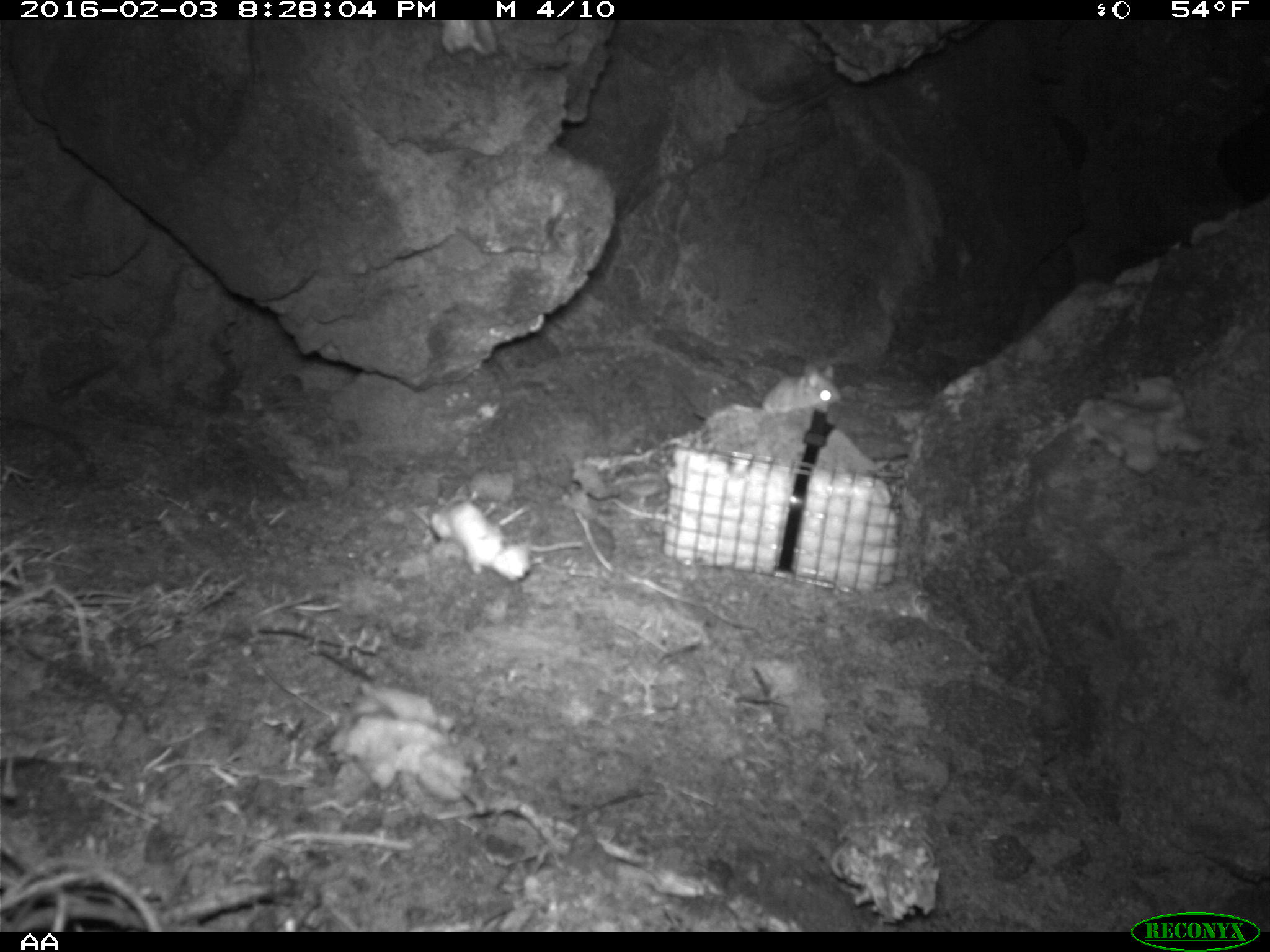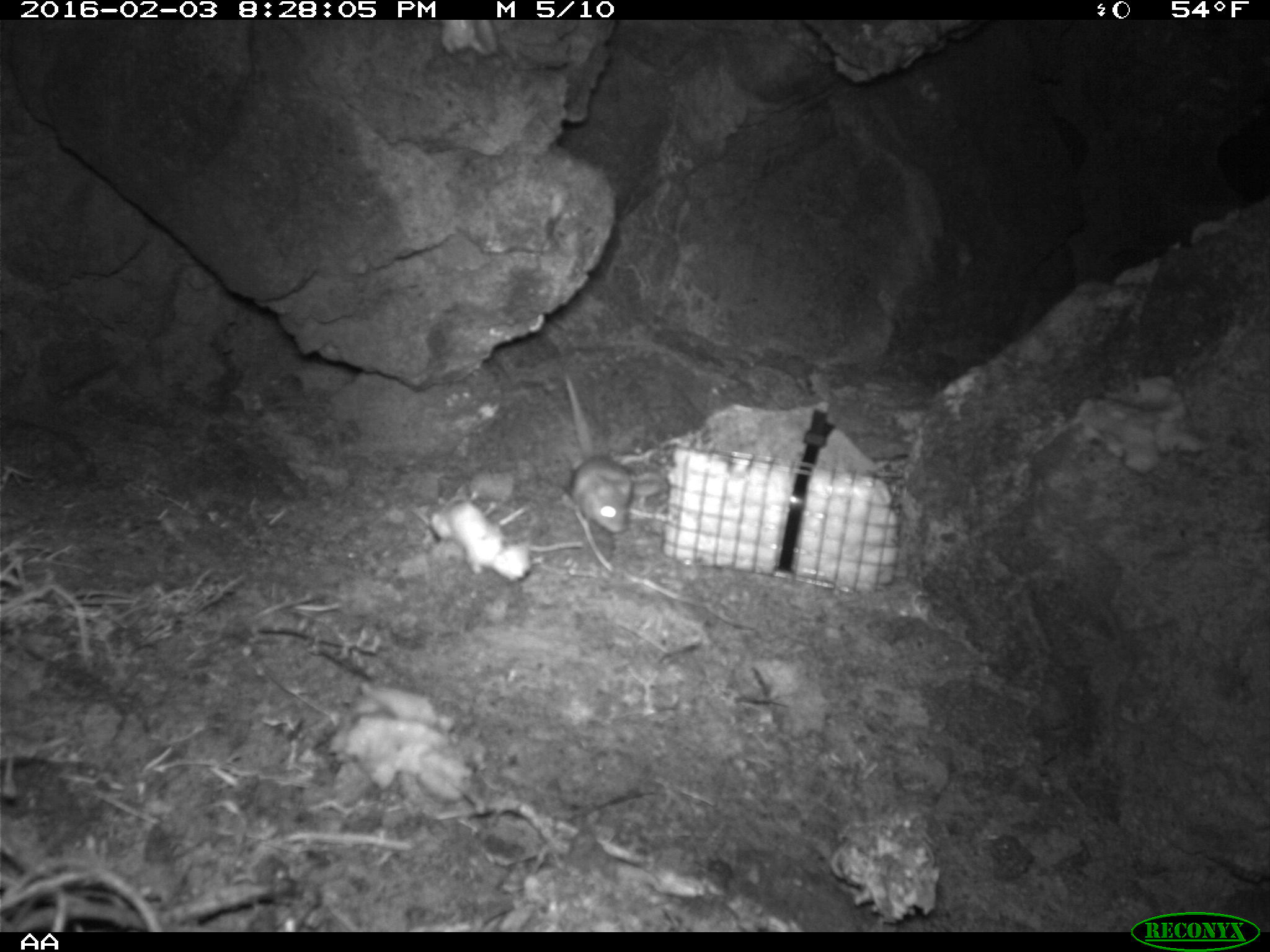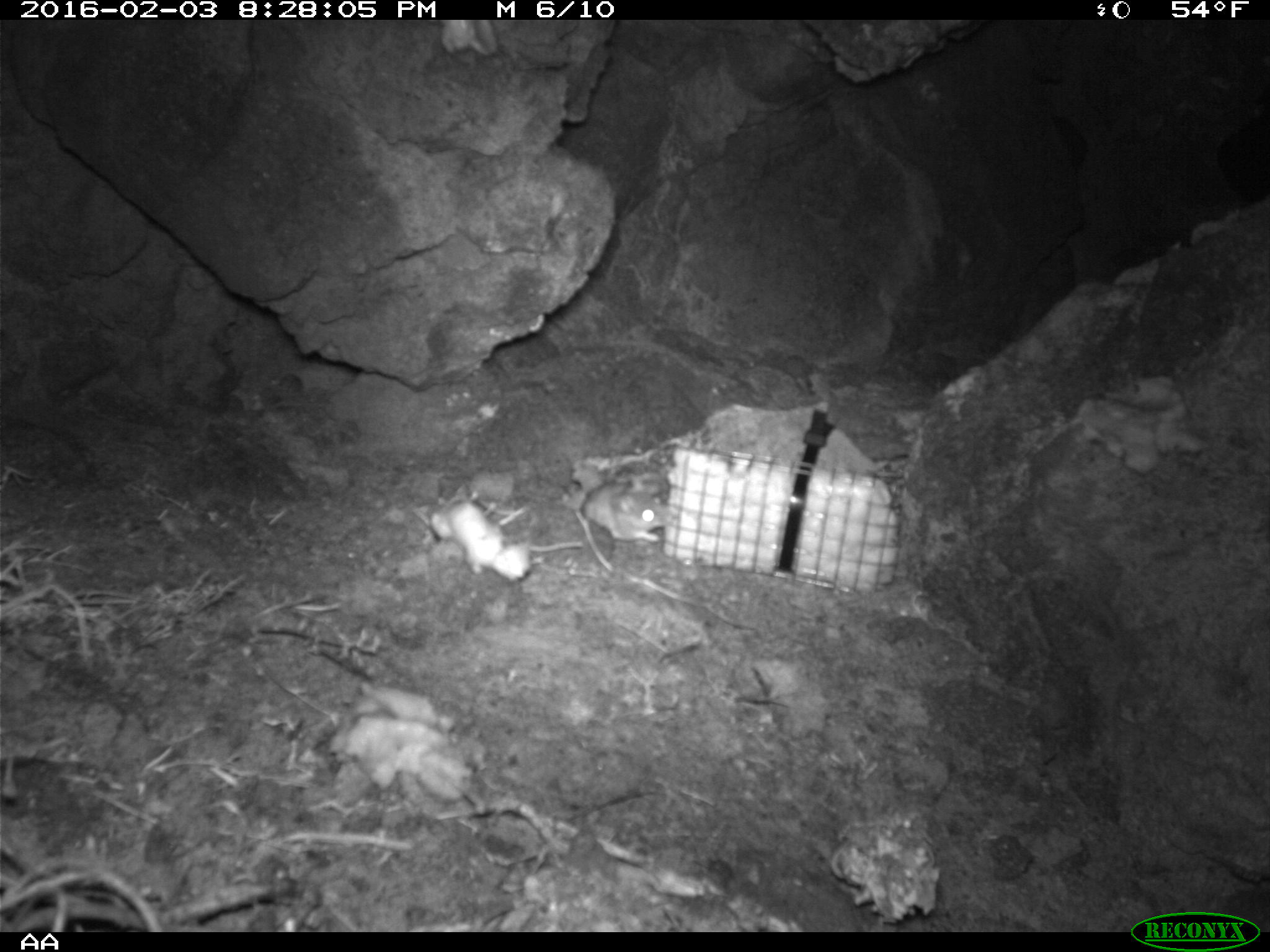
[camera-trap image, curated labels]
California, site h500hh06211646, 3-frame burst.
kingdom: Animalia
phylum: Chordata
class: Mammalia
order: Rodentia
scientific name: Rodentia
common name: rodent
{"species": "rodent (Rodentia)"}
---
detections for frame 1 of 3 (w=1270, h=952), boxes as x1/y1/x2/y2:
rodent: 693/361/843/420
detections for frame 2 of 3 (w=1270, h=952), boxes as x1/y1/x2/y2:
rodent: 562/374/633/532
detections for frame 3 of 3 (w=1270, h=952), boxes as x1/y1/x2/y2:
rodent: 561/477/674/542